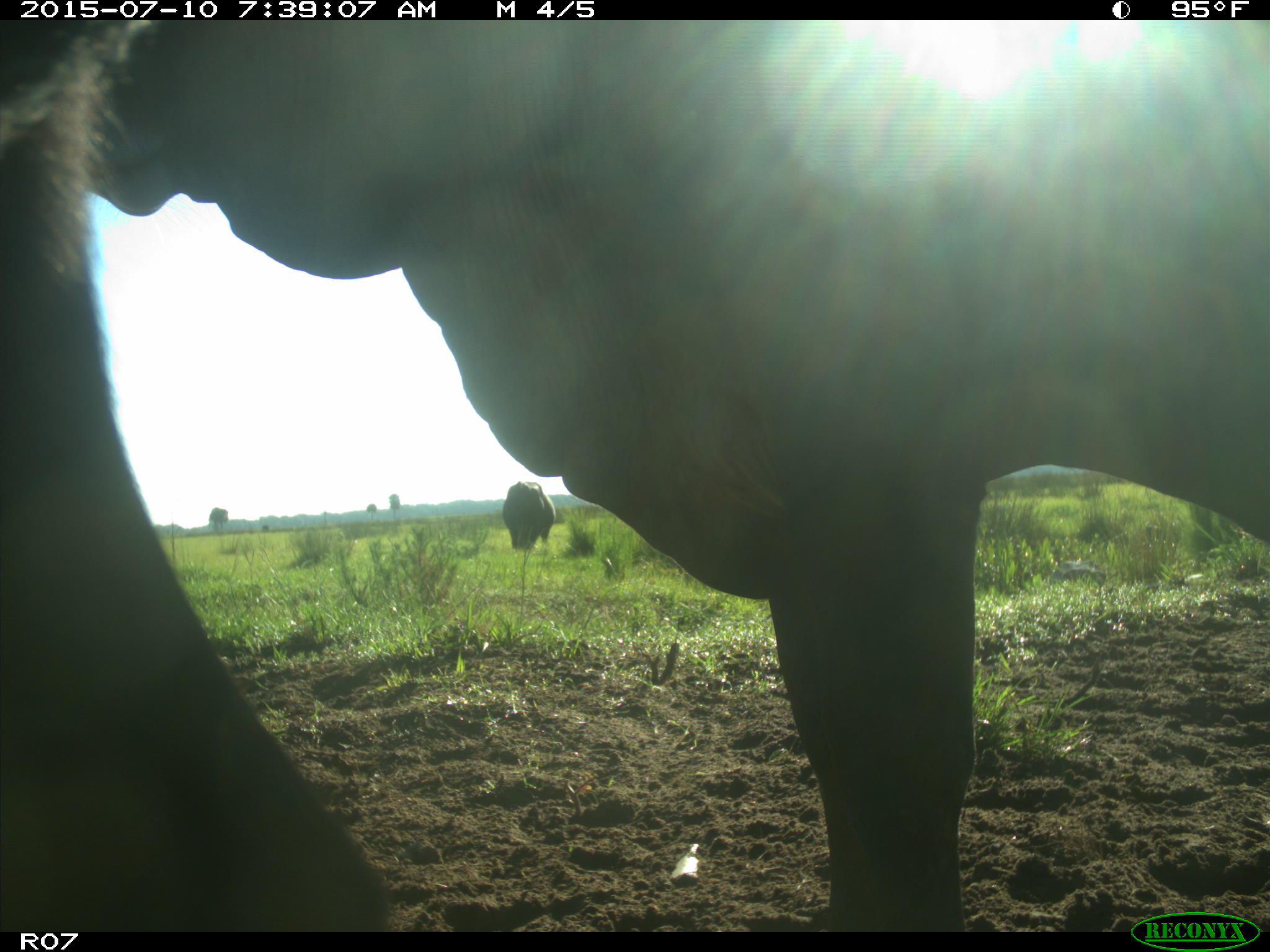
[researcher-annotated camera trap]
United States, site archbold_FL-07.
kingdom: Animalia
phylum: Chordata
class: Mammalia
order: Artiodactyla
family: Bovidae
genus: Bos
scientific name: Bos taurus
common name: domestic cow